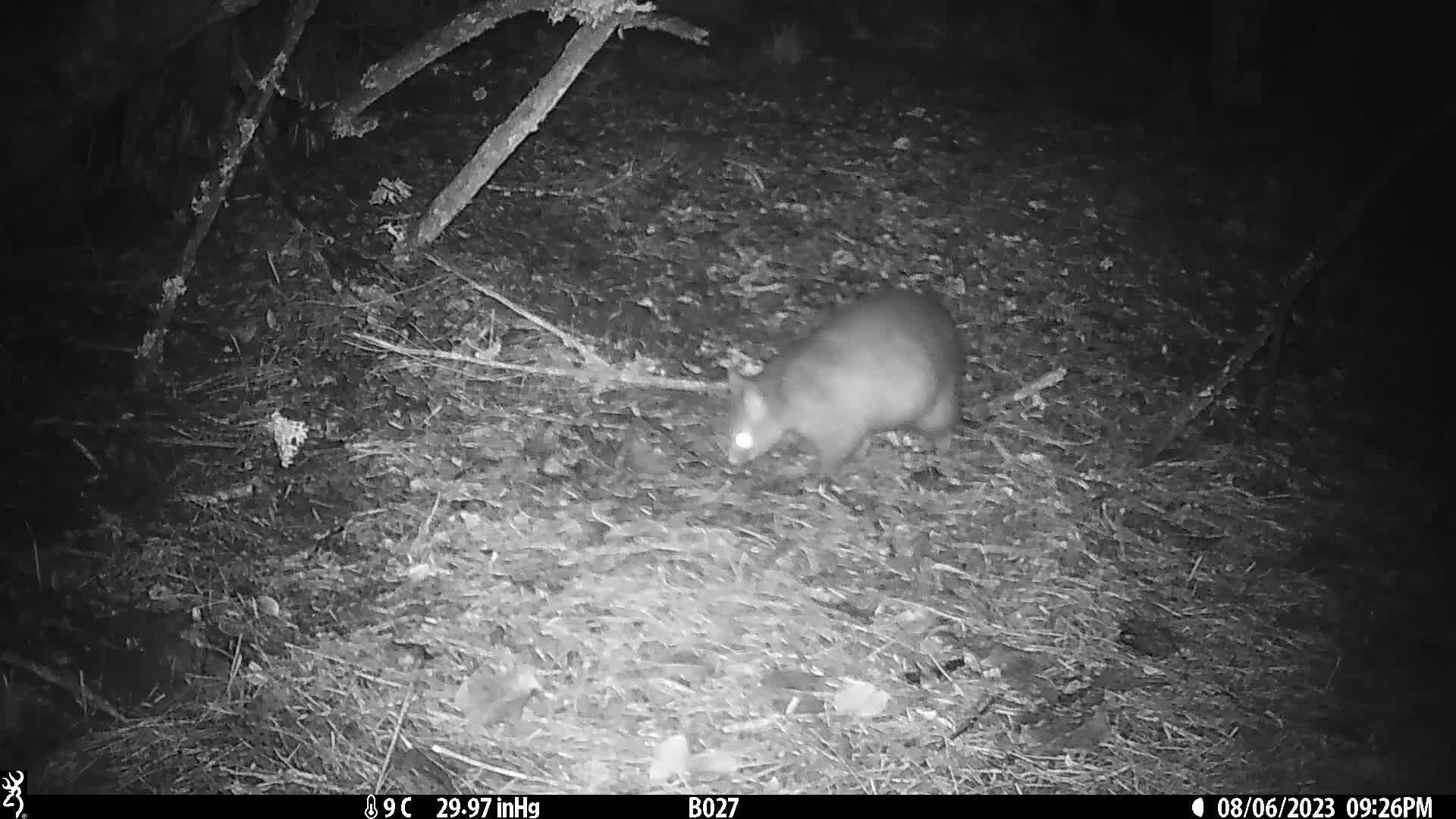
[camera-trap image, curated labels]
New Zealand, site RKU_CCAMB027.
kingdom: Animalia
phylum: Chordata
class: Mammalia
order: Diprotodontia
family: Phalangeridae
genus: Trichosurus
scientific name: Trichosurus vulpecula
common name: common brushtail possum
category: possum